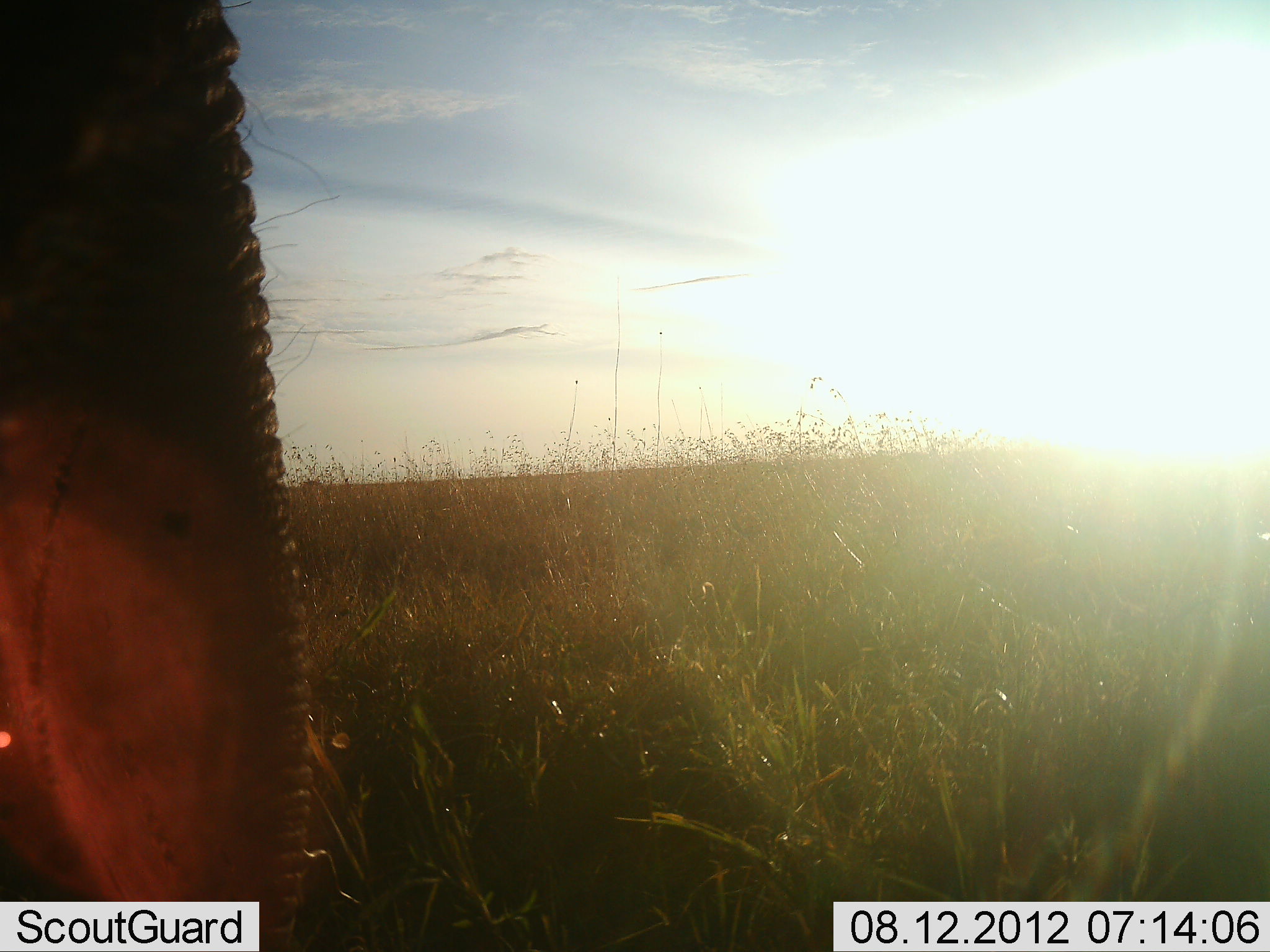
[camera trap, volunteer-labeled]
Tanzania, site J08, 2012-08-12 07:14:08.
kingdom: Animalia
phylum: Chordata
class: Mammalia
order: Proboscidea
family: Elephantidae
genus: Loxodonta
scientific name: Loxodonta africana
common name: african bush elephant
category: elephant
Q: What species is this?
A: Elephant (african bush elephant) (Loxodonta africana).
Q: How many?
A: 1.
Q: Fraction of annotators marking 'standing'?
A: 100%.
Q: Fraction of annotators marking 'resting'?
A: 0%.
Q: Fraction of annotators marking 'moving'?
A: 0%.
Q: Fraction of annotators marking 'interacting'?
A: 0%.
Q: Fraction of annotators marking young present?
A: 0%.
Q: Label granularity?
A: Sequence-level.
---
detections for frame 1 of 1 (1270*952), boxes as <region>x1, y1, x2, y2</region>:
animal: <region>1, 1, 328, 952</region>